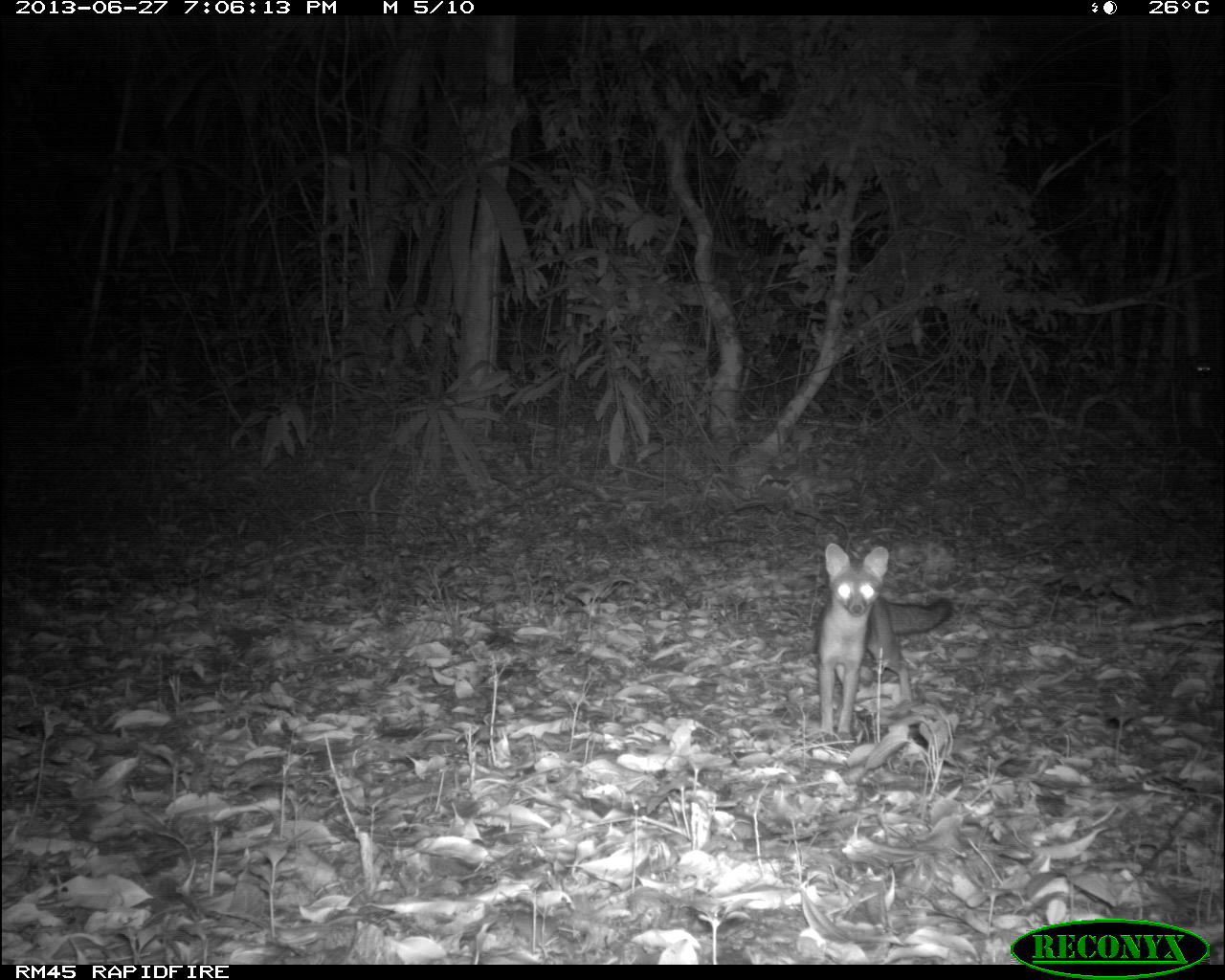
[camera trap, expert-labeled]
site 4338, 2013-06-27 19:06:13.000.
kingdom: Animalia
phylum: Chordata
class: Mammalia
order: Carnivora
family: Canidae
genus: Urocyon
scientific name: Urocyon cinereoargenteus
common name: gray fox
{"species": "Urocyon cinereoargenteus (gray fox)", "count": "1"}